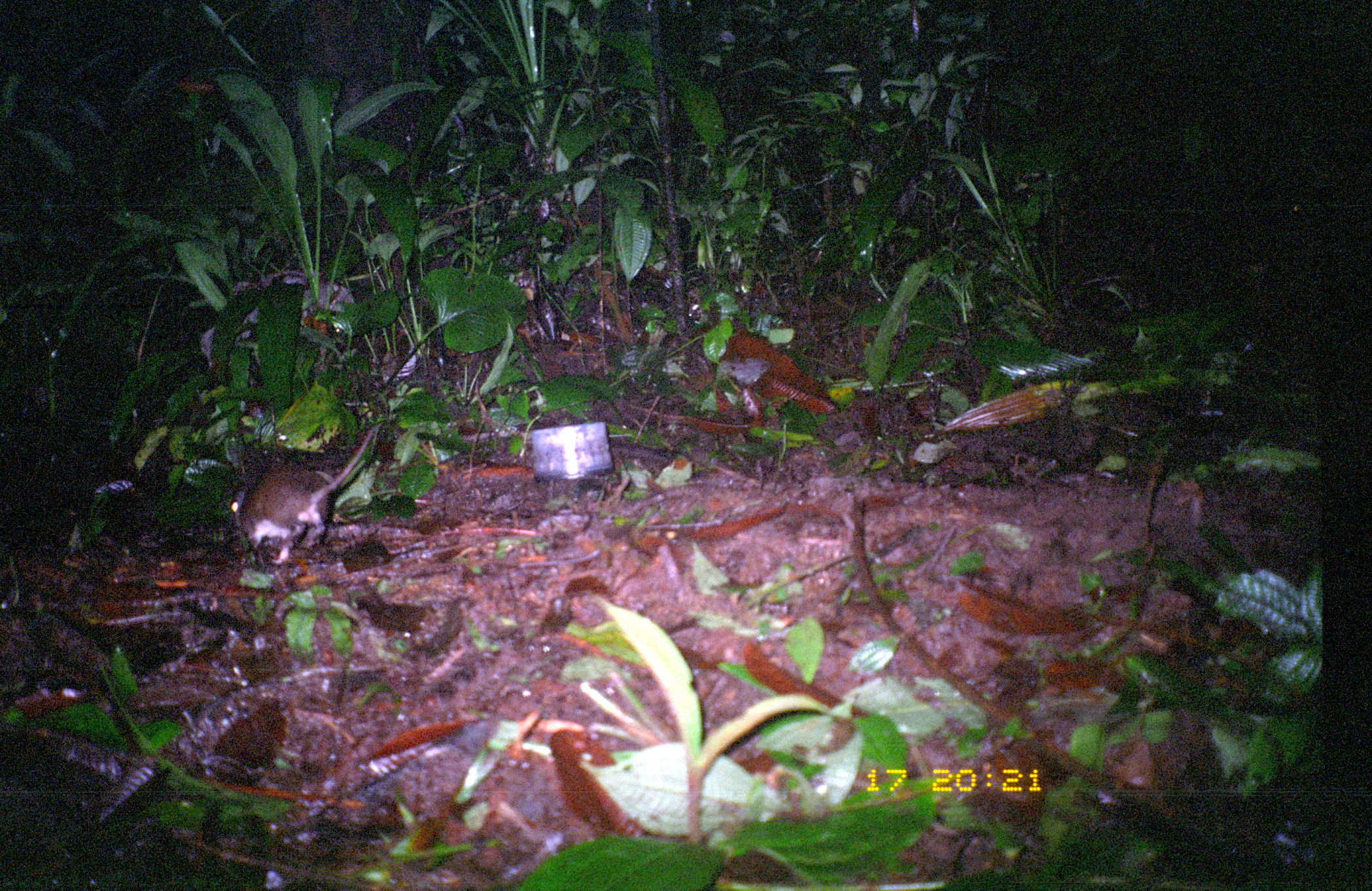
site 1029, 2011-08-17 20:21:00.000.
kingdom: Animalia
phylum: Chordata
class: Mammalia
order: Rodentia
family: Echimyidae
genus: Proechimys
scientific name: Proechimys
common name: south american spiny rats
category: proechimys sp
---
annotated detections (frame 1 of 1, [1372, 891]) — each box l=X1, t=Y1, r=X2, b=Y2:
proechimys sp: l=230, t=427, r=372, b=562